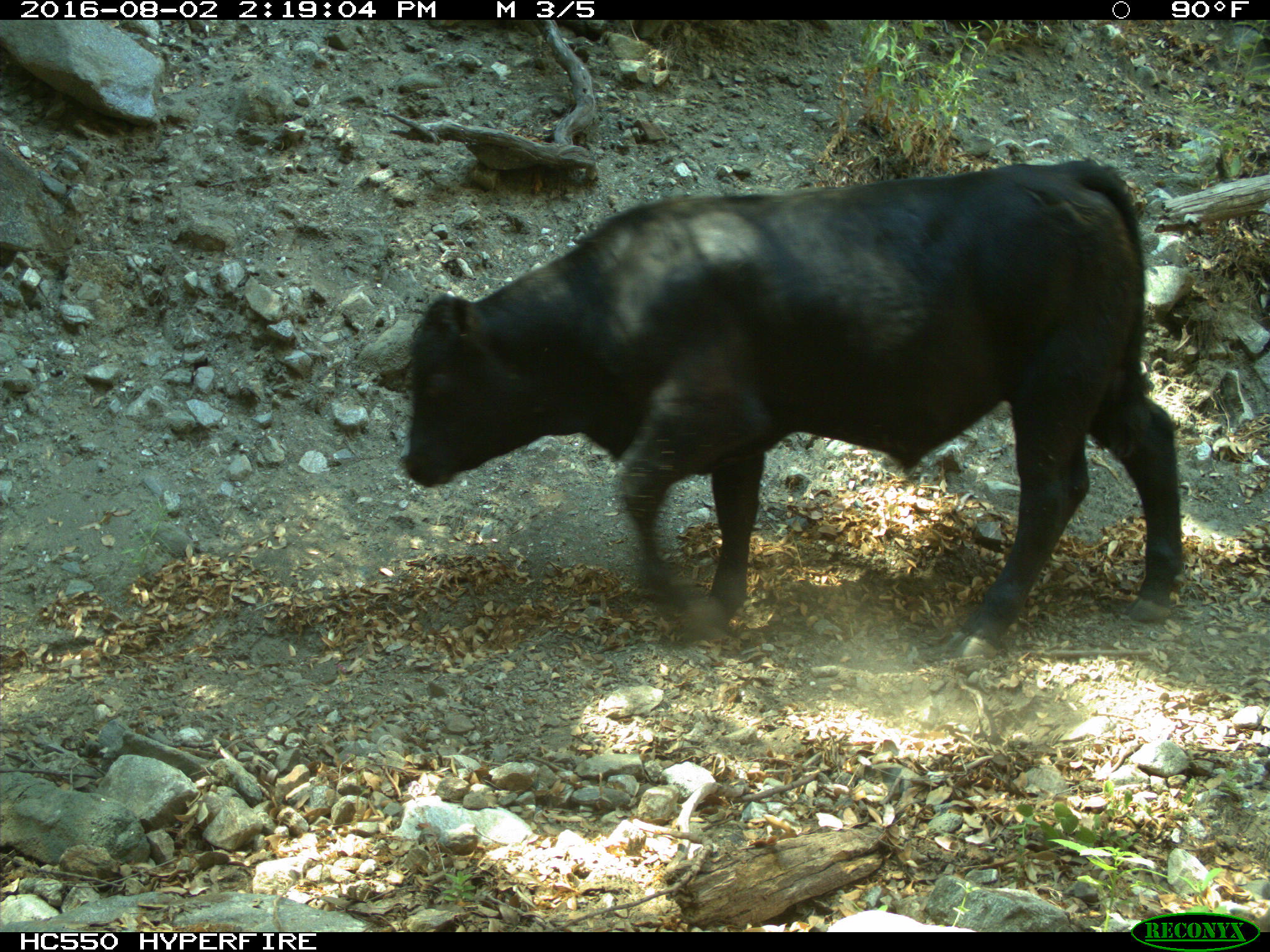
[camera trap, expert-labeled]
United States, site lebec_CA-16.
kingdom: Animalia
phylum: Chordata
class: Mammalia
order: Artiodactyla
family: Bovidae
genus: Bos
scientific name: Bos taurus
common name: domestic cow